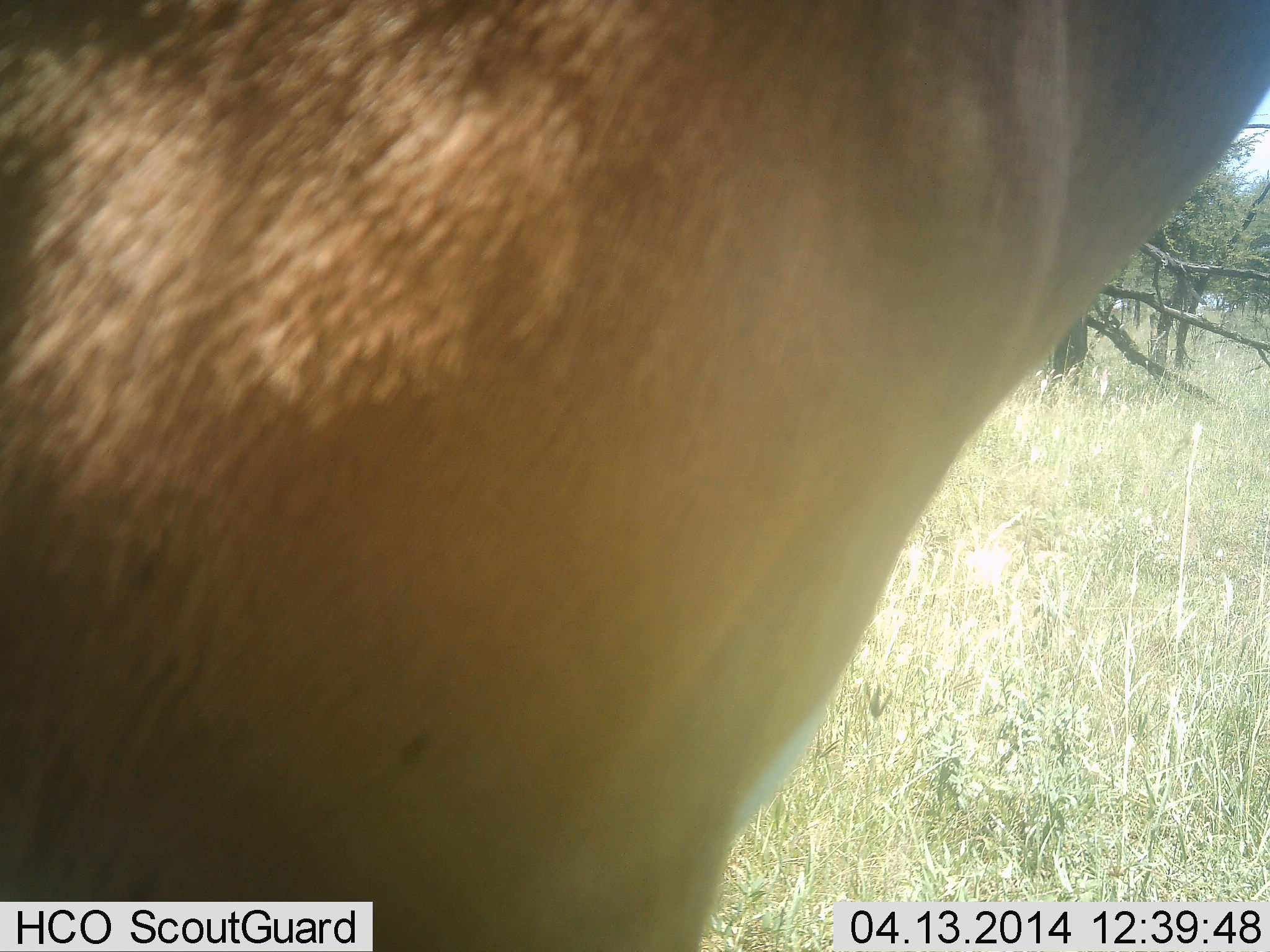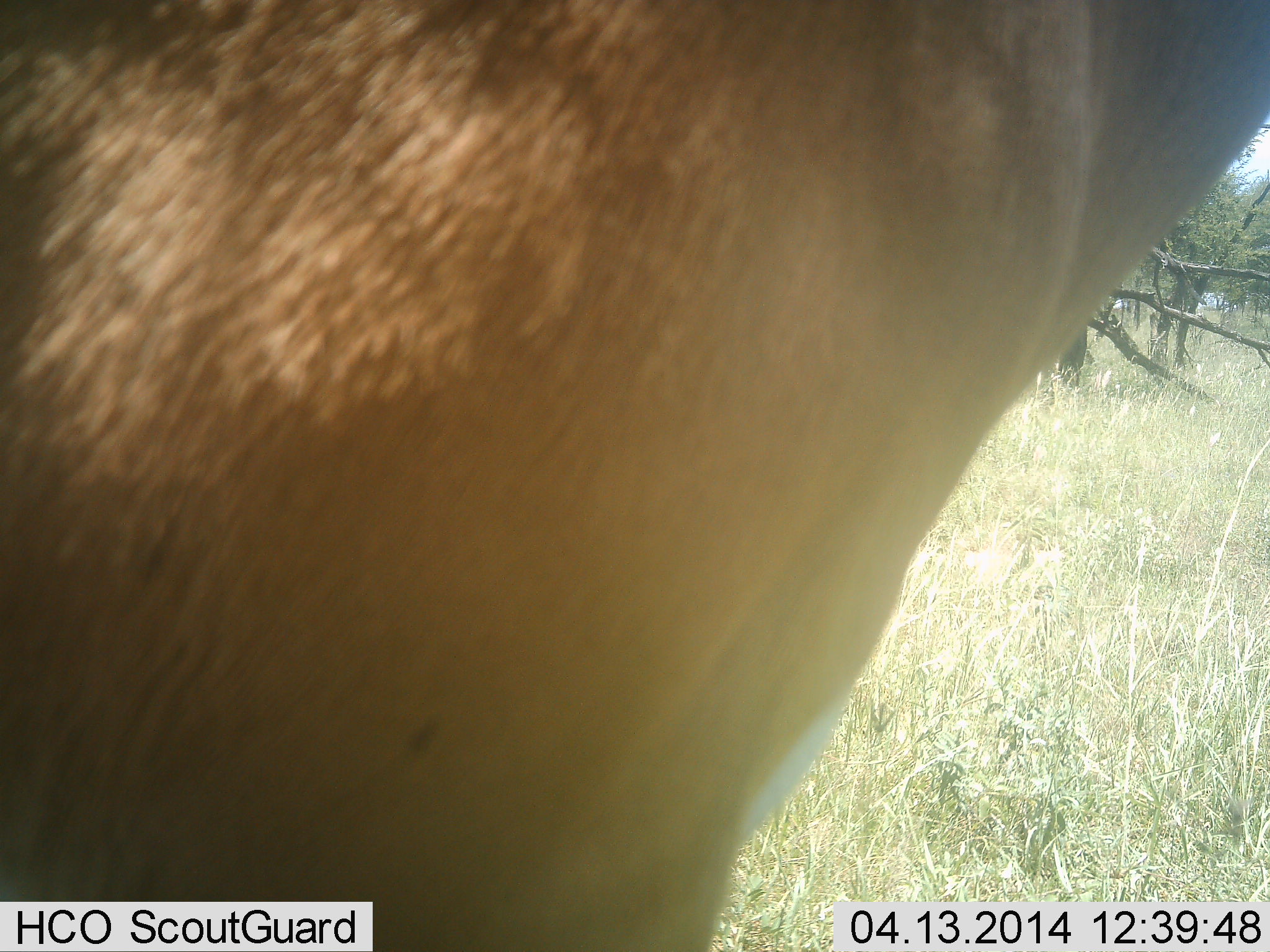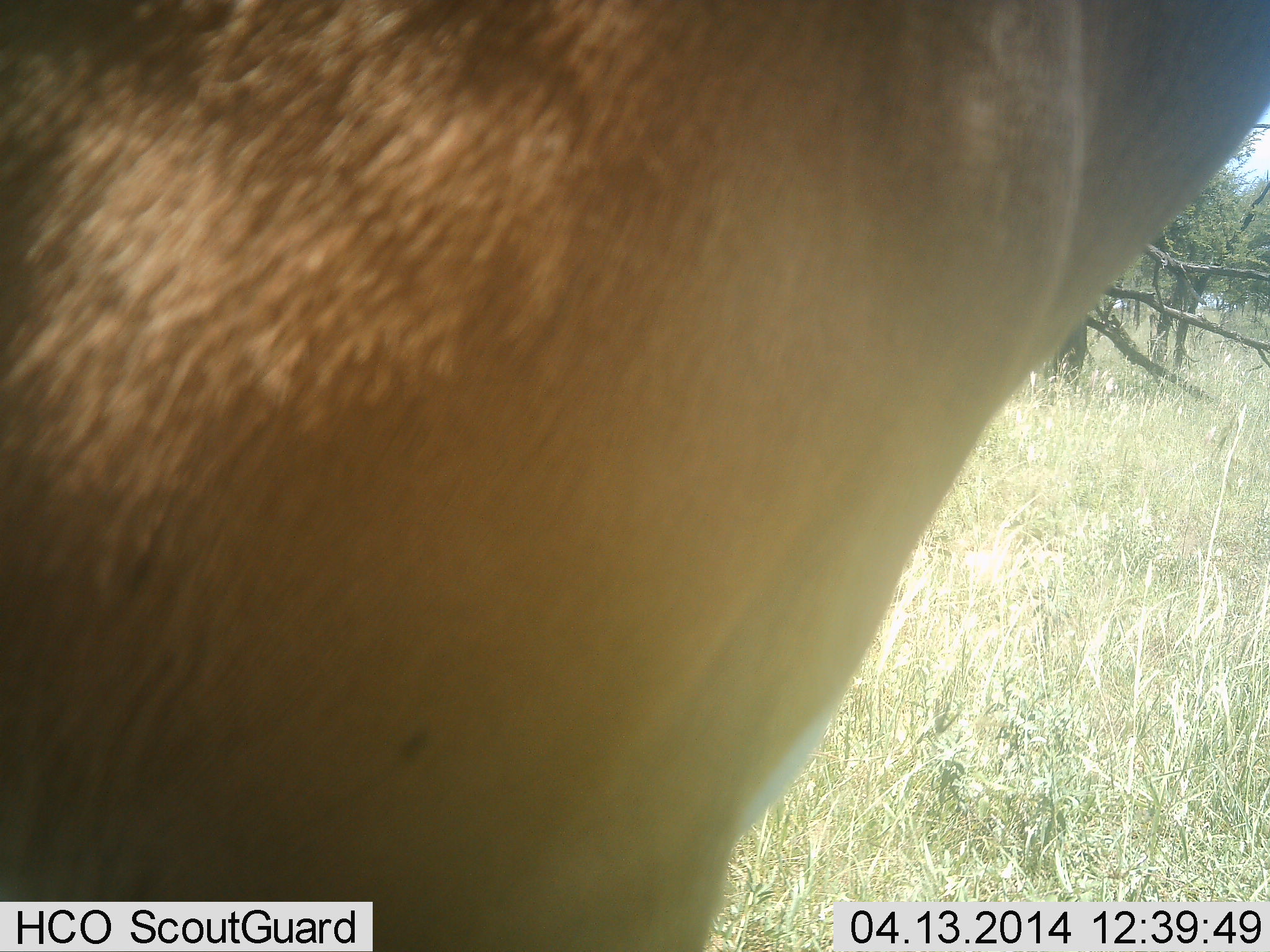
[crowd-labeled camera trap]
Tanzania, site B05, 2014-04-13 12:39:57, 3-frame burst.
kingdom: Animalia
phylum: Chordata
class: Mammalia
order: Artiodactyla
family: Bovidae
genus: Alcelaphus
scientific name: Alcelaphus buselaphus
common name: hartebeest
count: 1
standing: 100%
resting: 0%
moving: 0%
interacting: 0%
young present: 0%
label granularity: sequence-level